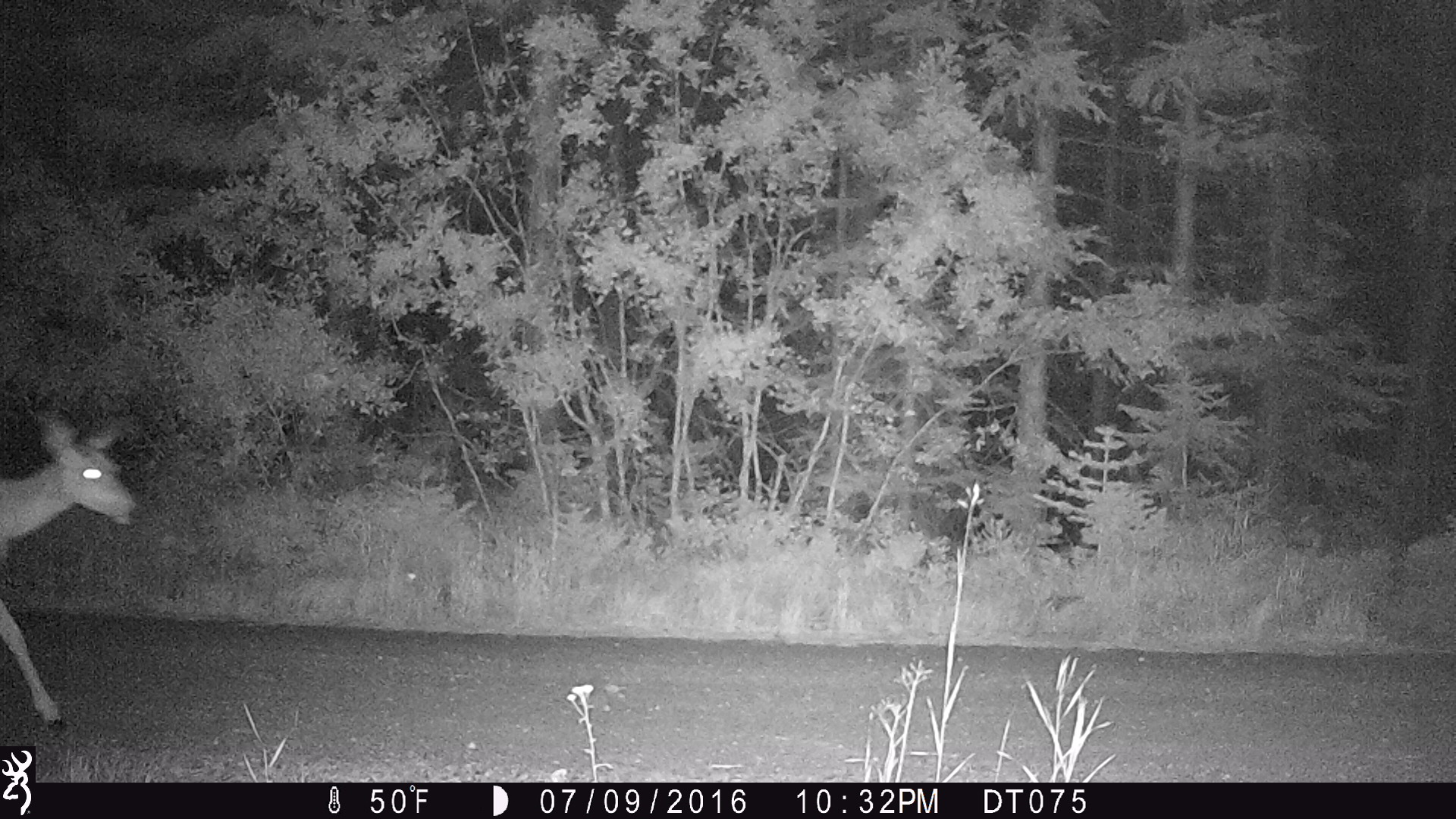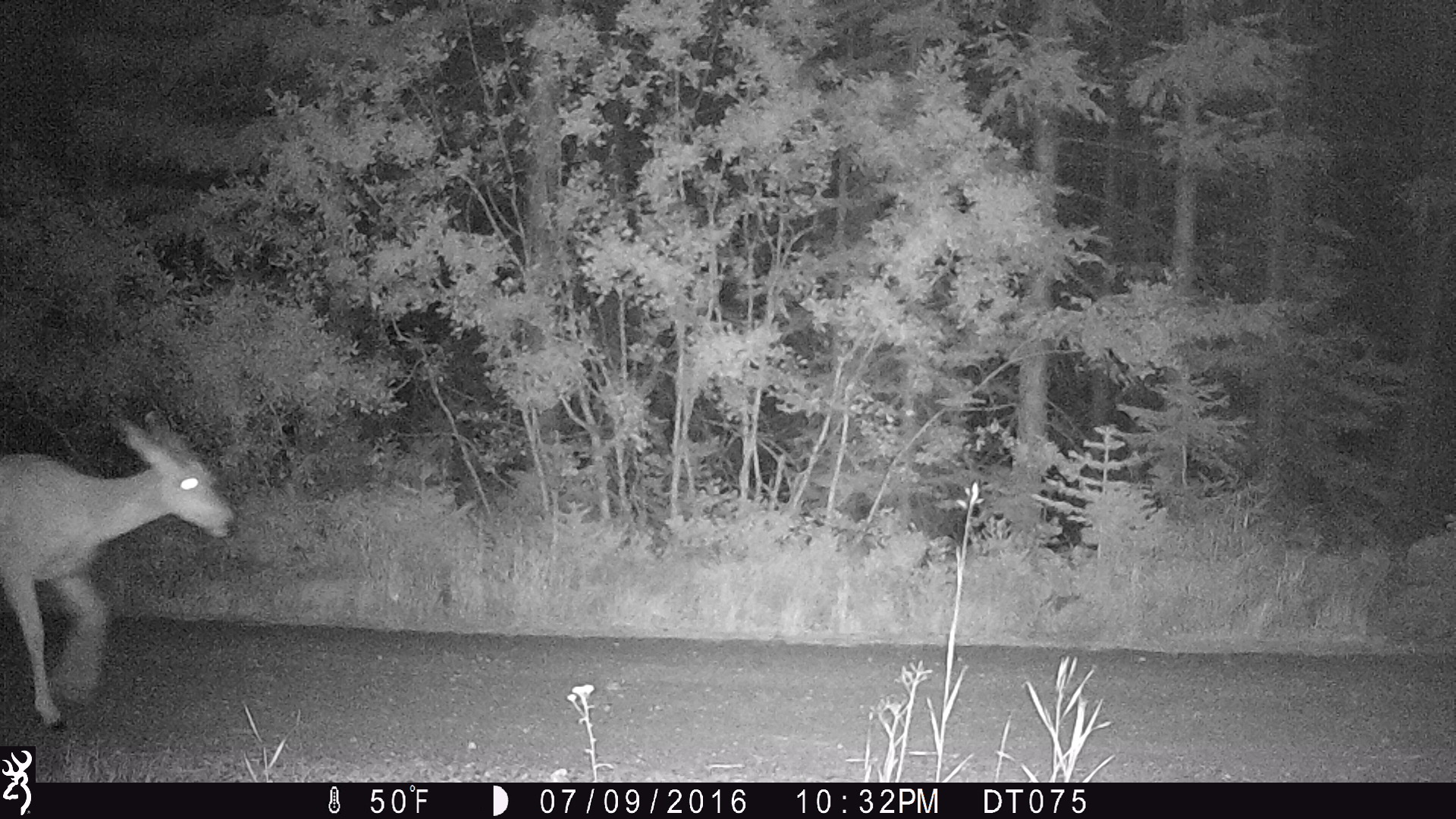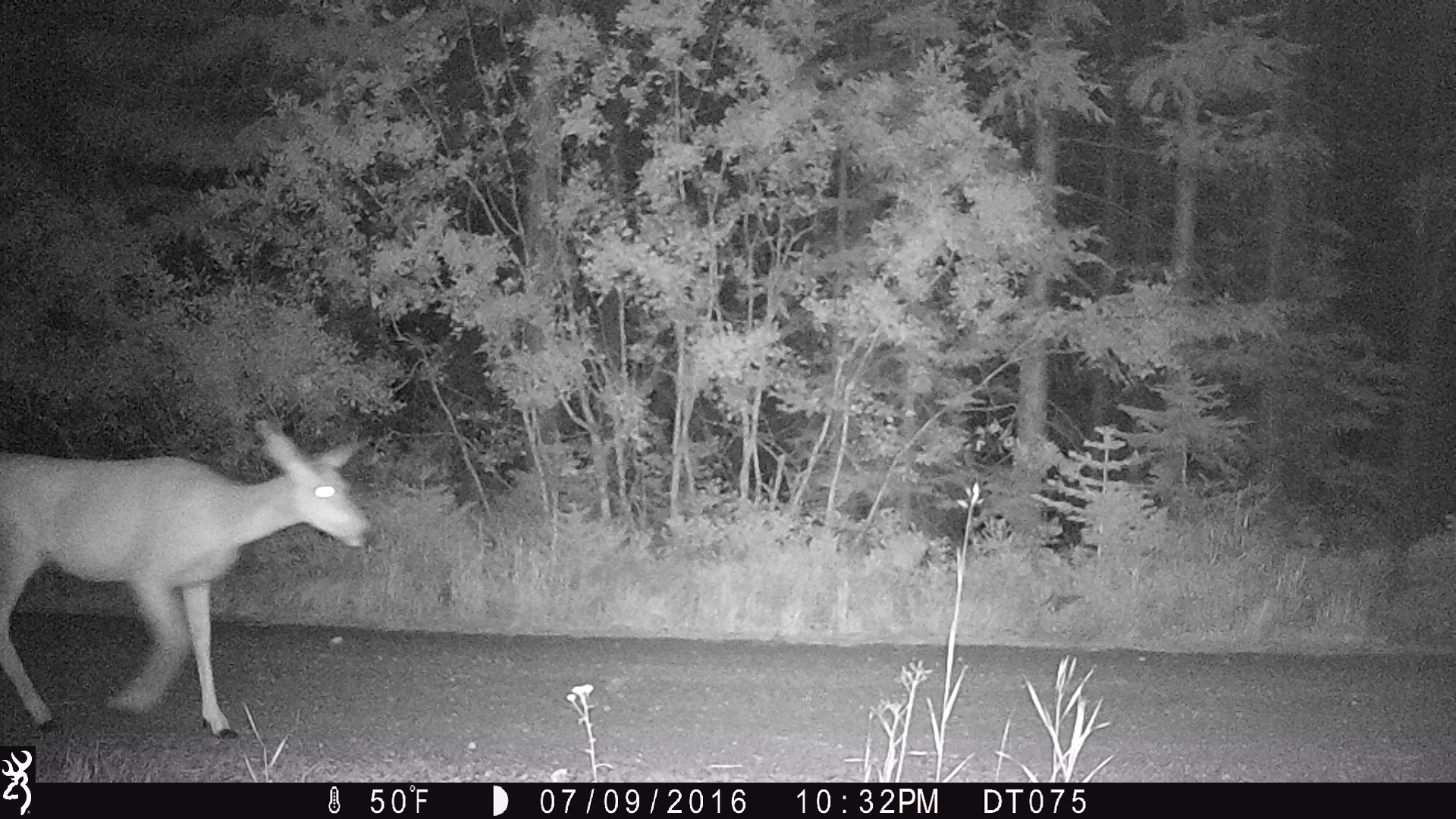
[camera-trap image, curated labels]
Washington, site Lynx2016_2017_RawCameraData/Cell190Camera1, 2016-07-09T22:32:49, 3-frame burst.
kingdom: Animalia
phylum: Chordata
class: Mammalia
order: Artiodactyla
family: Cervidae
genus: Odocoileus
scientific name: Odocoileus hemionus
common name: mule deer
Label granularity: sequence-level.